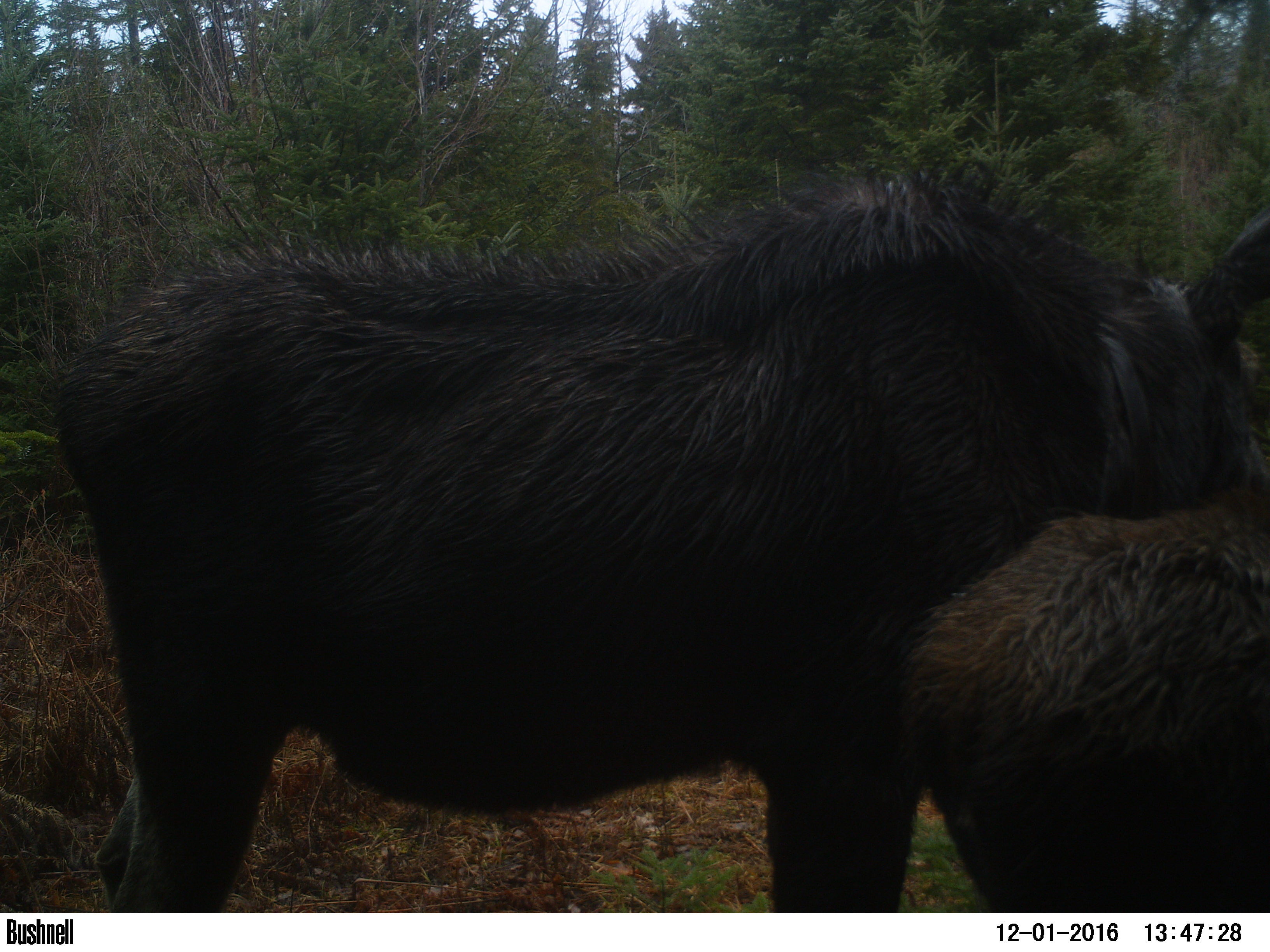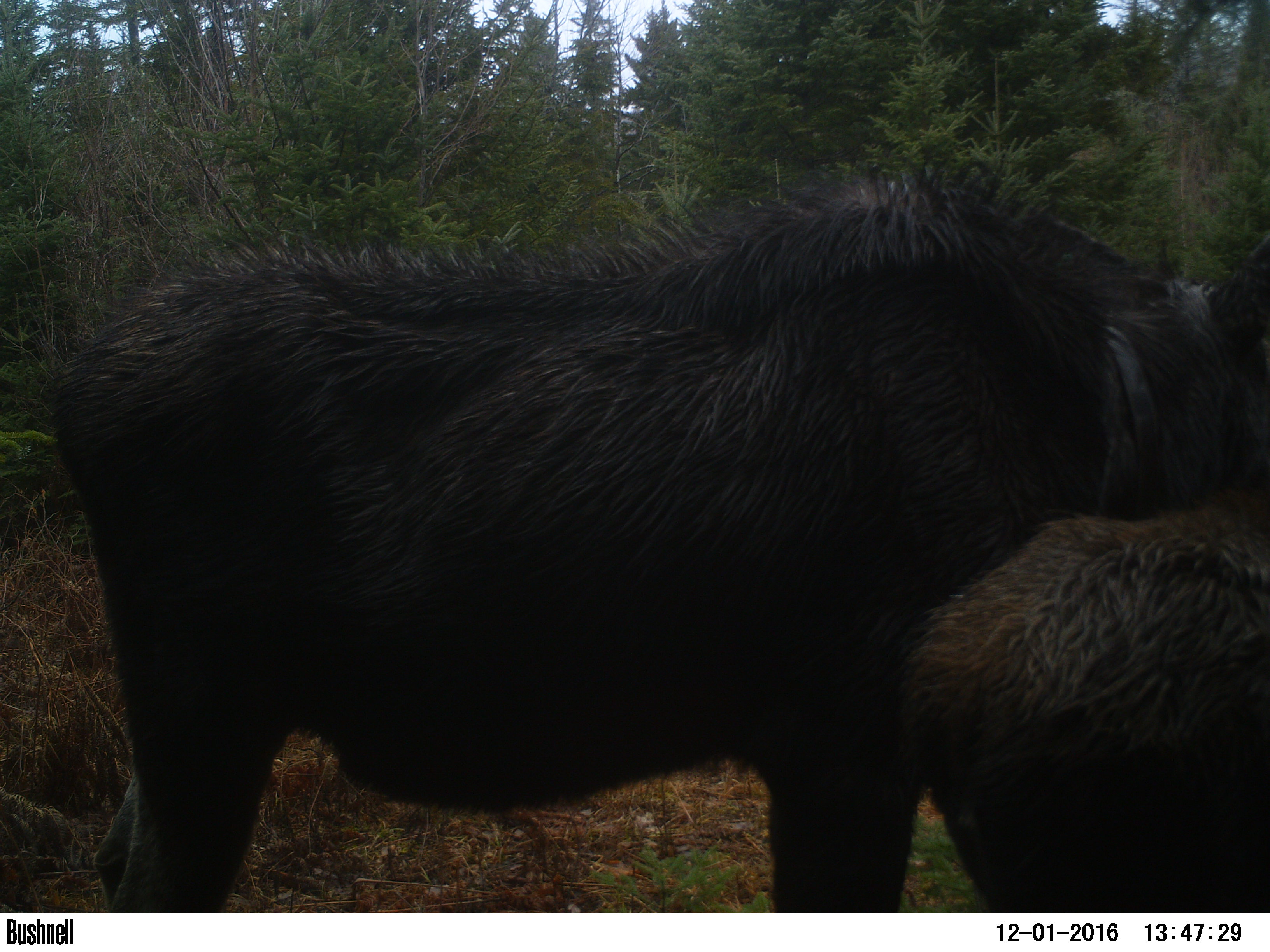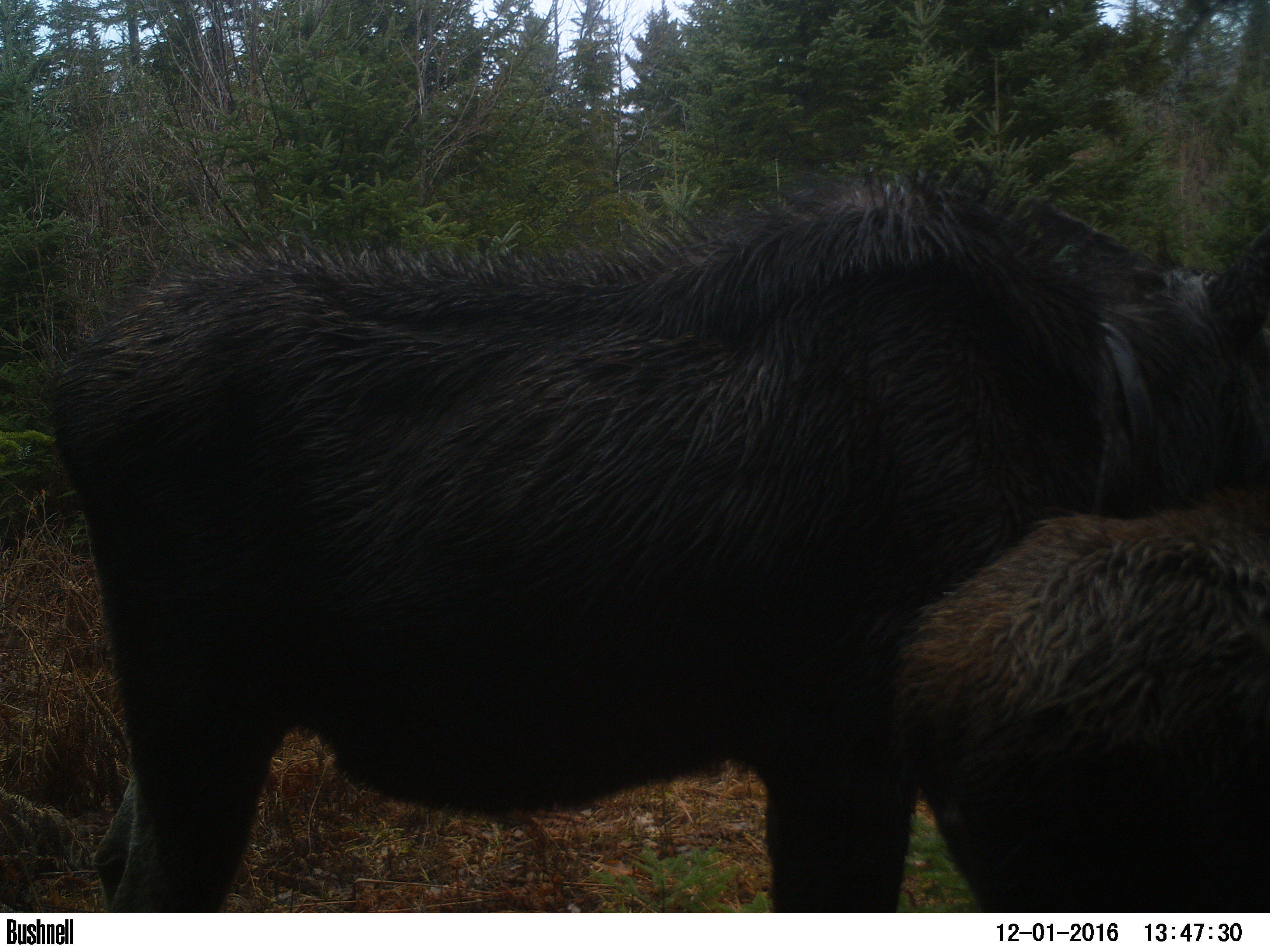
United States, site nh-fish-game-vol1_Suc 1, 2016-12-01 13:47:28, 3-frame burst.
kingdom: Animalia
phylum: Chordata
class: Mammalia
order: Artiodactyla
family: Cervidae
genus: Alces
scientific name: Alces alces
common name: moose